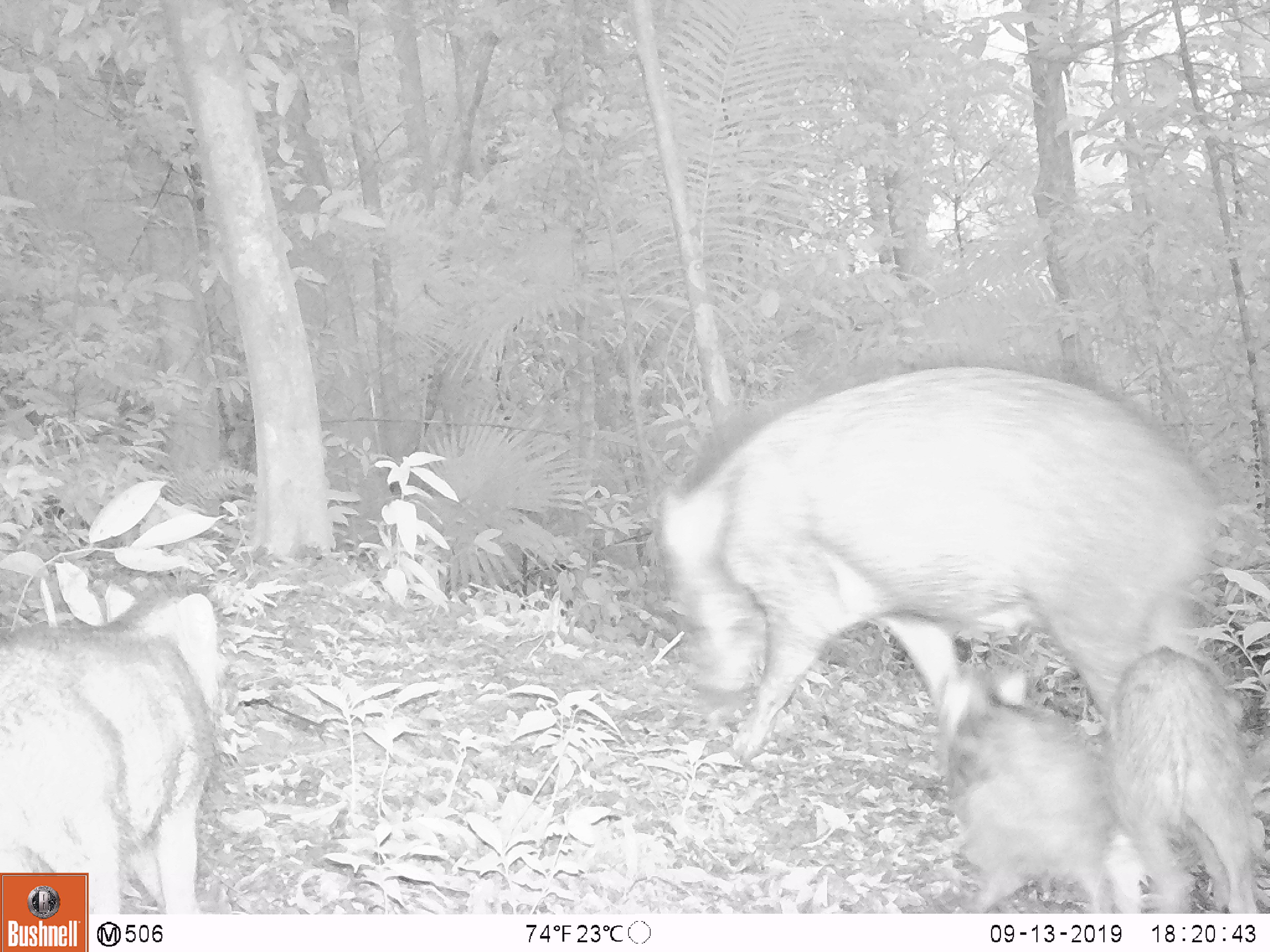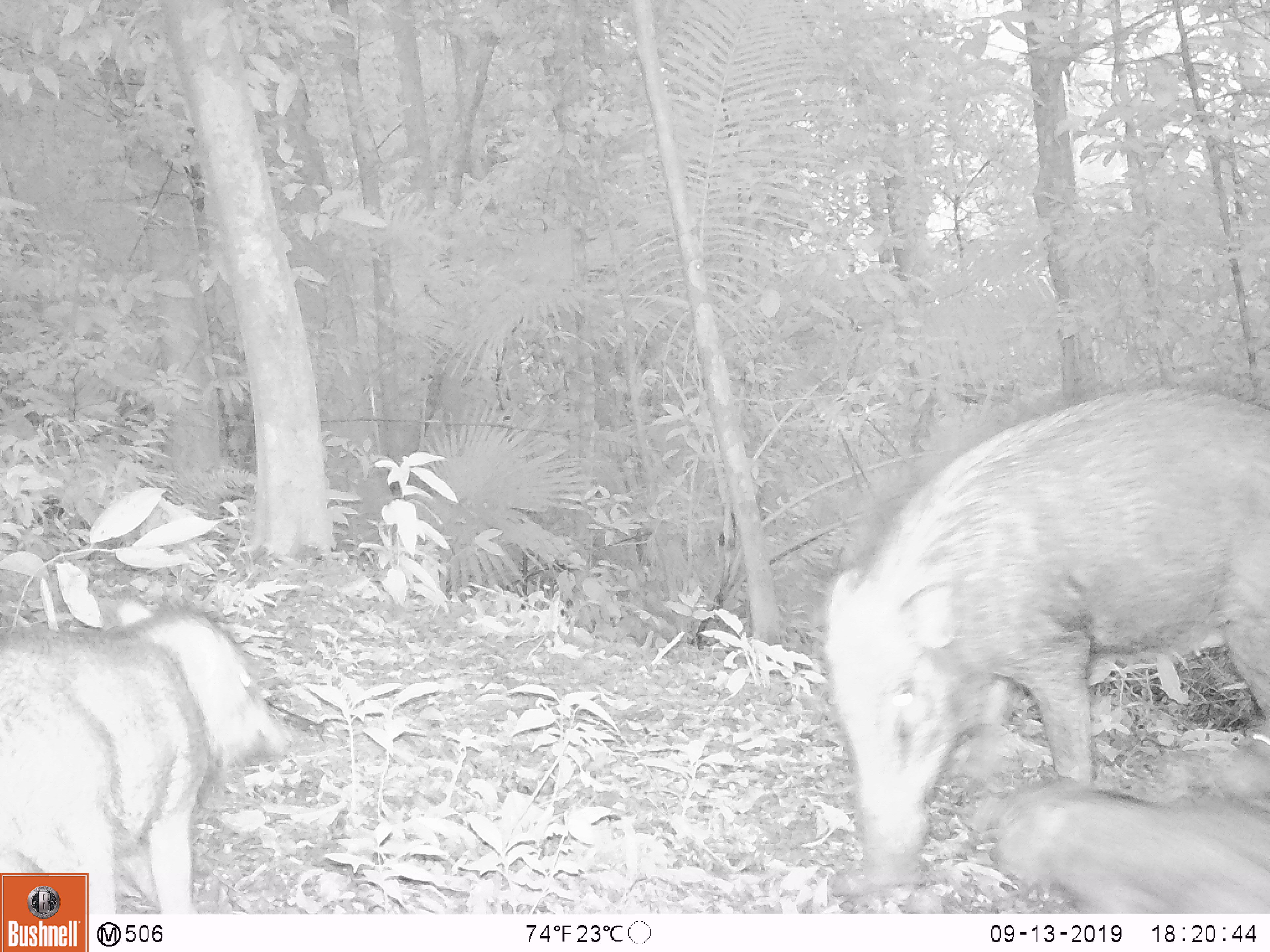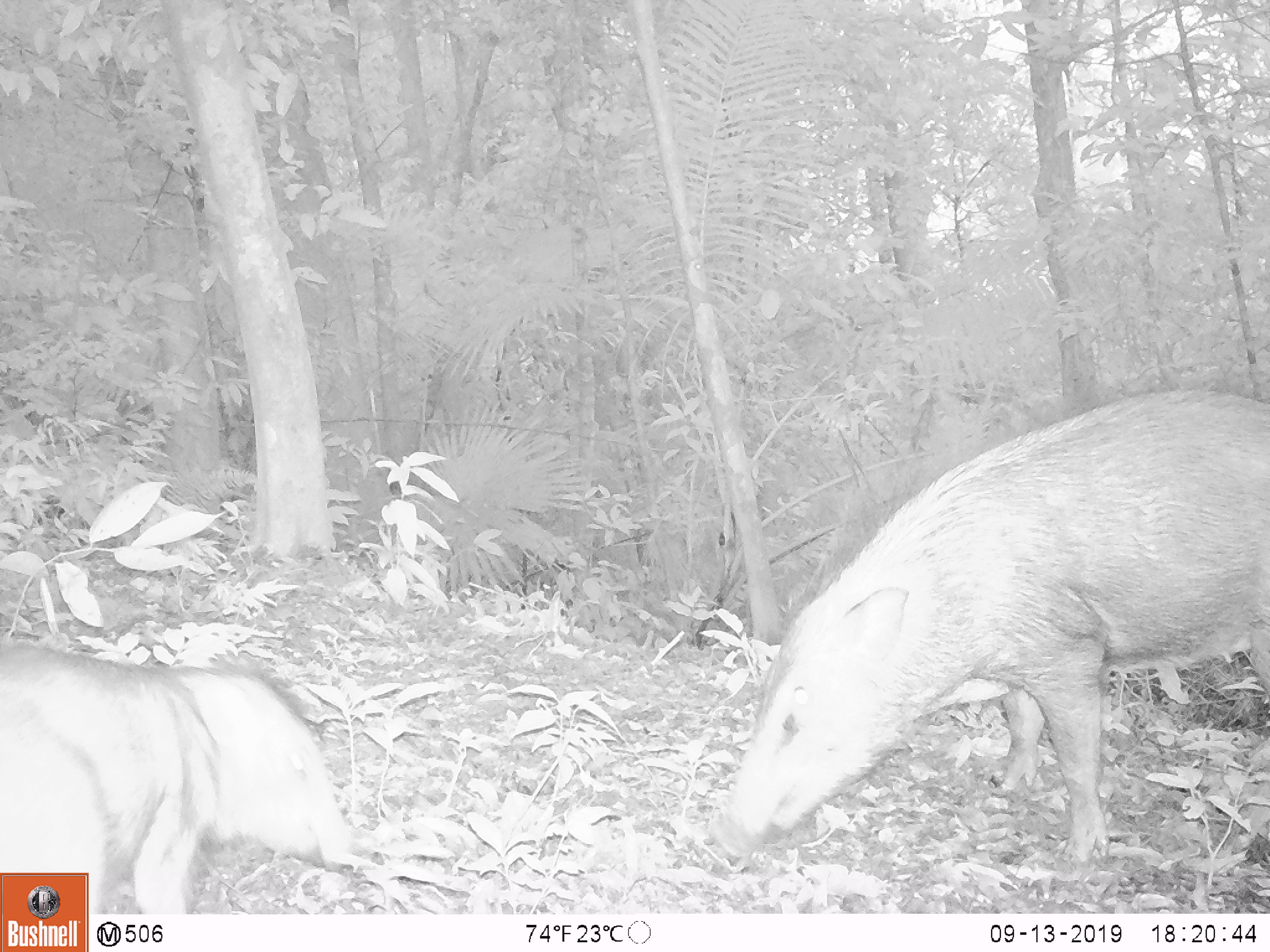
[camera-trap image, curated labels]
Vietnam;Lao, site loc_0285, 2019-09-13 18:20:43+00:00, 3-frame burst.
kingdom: Animalia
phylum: Chordata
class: Mammalia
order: Artiodactyla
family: Suidae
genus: Sus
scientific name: Sus scrofa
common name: eurasian wild pig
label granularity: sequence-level